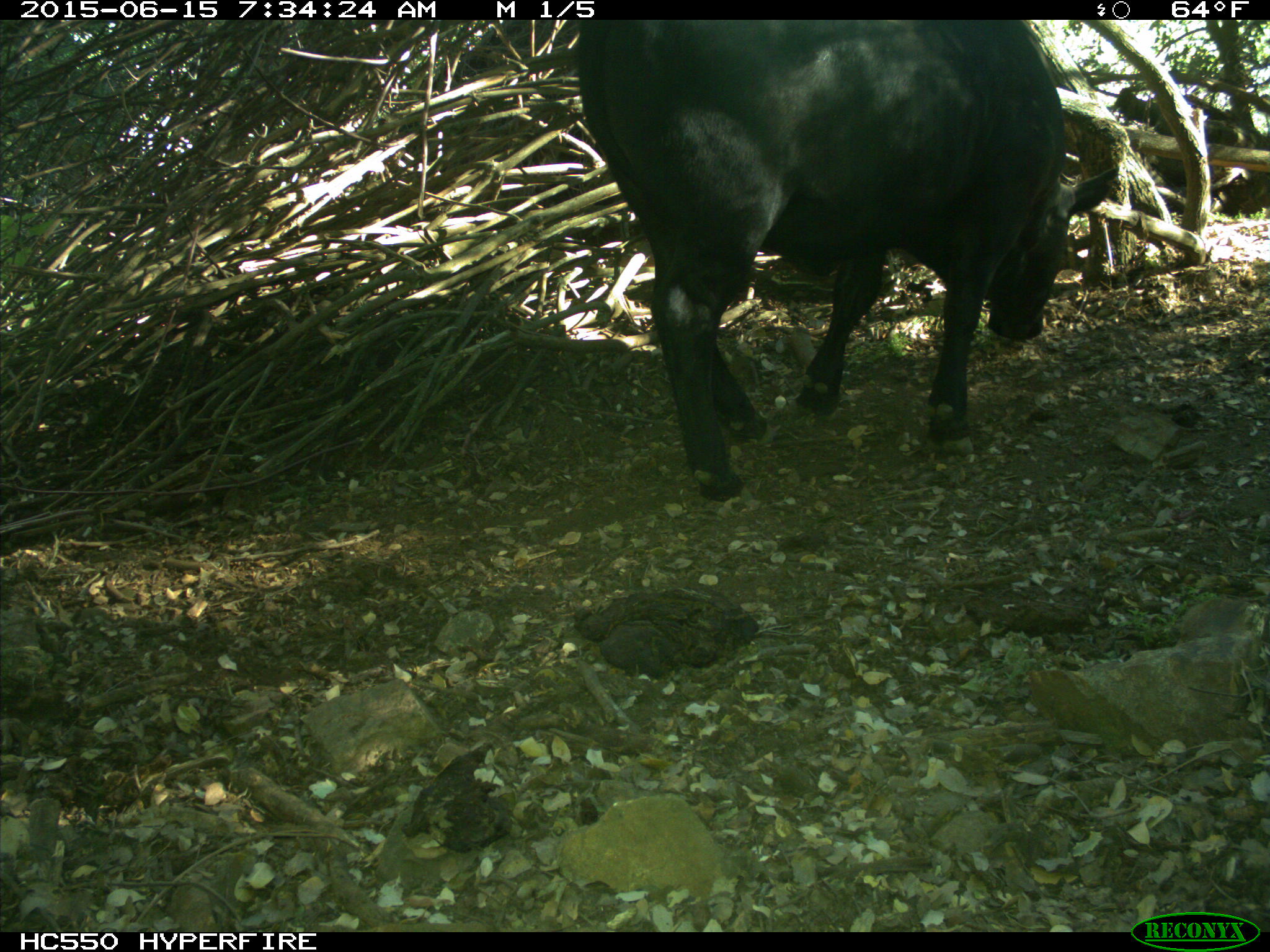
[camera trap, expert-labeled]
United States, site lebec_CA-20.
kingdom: Animalia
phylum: Chordata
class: Mammalia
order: Artiodactyla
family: Bovidae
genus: Bos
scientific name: Bos taurus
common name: domestic cow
Bos taurus (domestic cow).